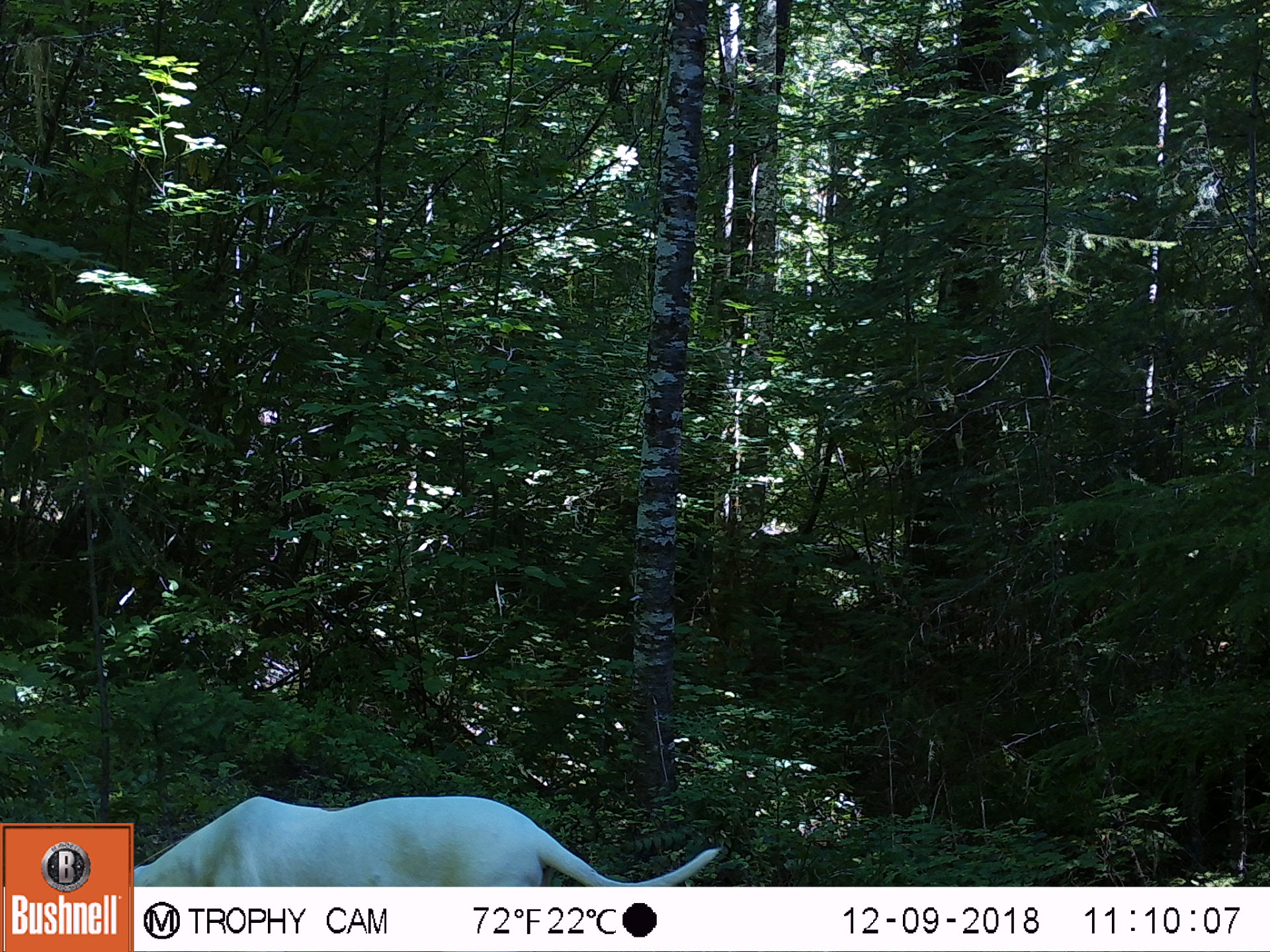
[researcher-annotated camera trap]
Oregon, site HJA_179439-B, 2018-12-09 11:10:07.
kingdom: Animalia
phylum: Chordata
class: Mammalia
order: Carnivora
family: Canidae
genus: Canis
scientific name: Canis familiaris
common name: domestic dog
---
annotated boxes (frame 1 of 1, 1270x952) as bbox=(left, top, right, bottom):
domestic dog: bbox=(133, 789, 740, 883)